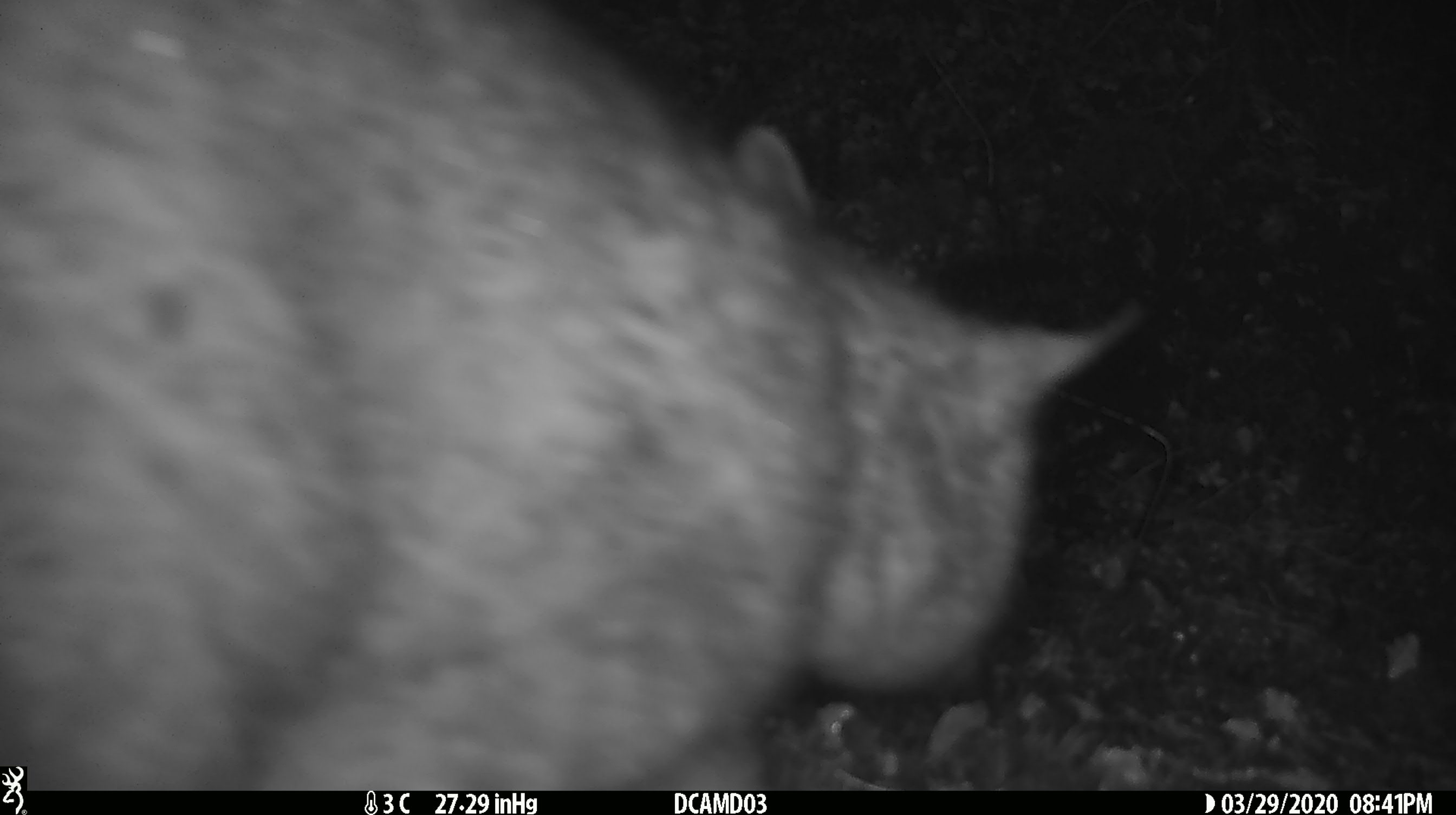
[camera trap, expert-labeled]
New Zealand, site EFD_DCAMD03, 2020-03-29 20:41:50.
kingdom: Animalia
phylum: Chordata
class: Mammalia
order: Diprotodontia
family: Phalangeridae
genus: Trichosurus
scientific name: Trichosurus vulpecula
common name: common brushtail possum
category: possum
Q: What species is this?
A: Possum (common brushtail possum) (Trichosurus vulpecula).